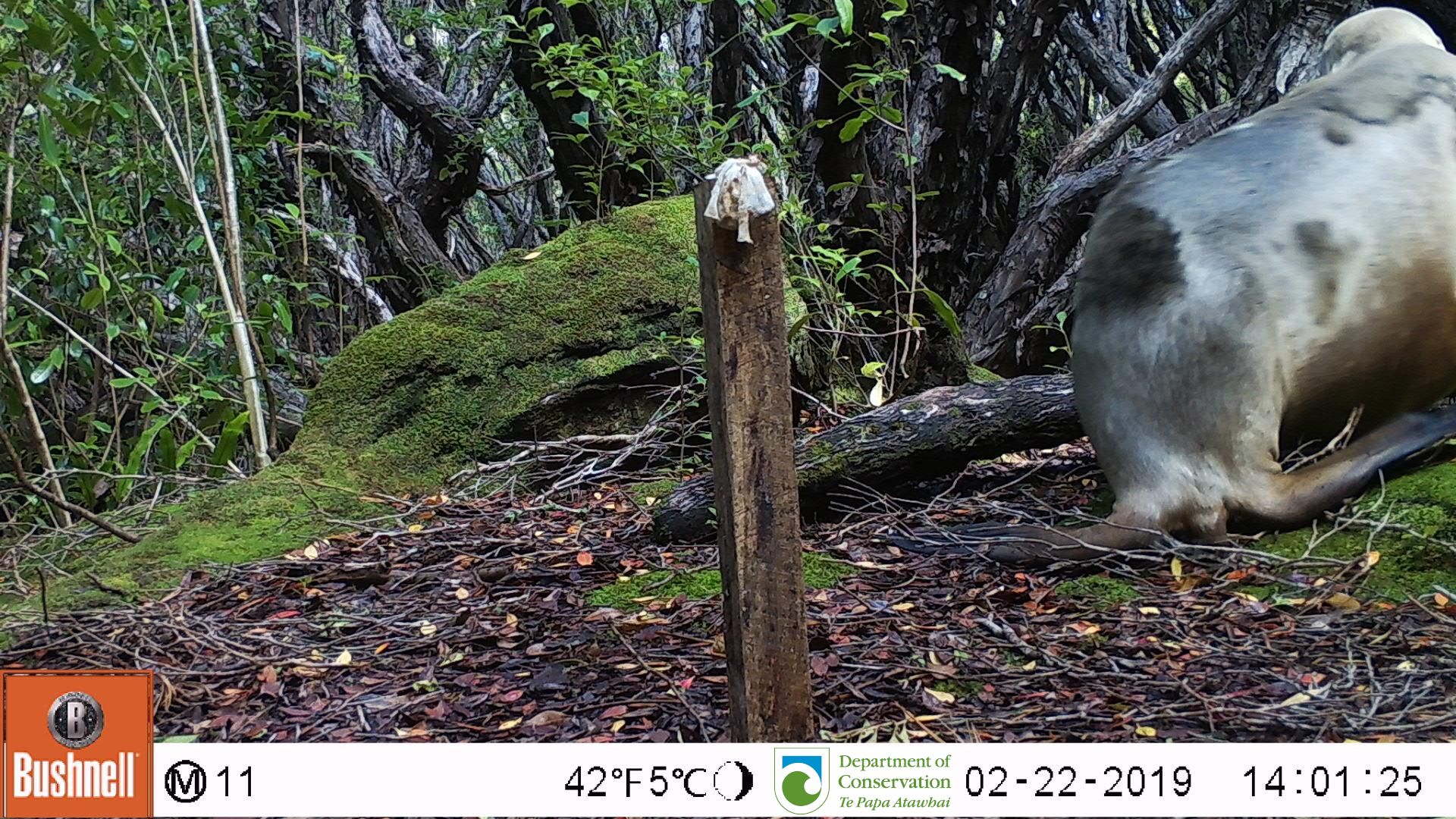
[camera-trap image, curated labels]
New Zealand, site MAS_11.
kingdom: Animalia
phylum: Chordata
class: Mammalia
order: Carnivora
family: Otariidae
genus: Phocarctos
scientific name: Phocarctos hookeri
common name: new zealand sea lion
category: sealion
Sealion (new zealand sea lion) (Phocarctos hookeri).